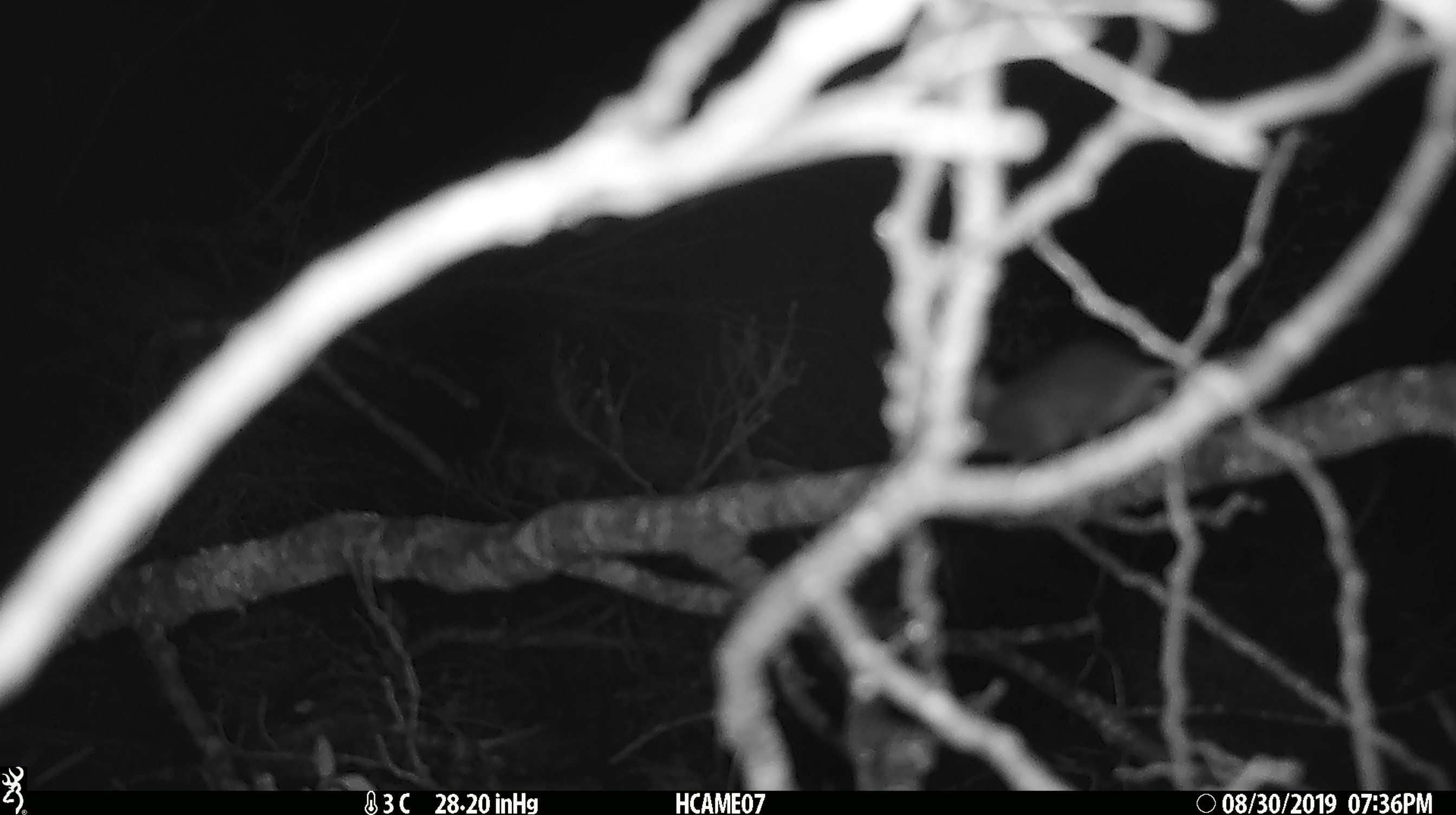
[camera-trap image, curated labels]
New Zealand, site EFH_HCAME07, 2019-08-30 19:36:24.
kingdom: Animalia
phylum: Chordata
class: Mammalia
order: Rodentia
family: Muridae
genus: Mus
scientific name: Mus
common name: mouse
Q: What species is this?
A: Mouse (Mus).